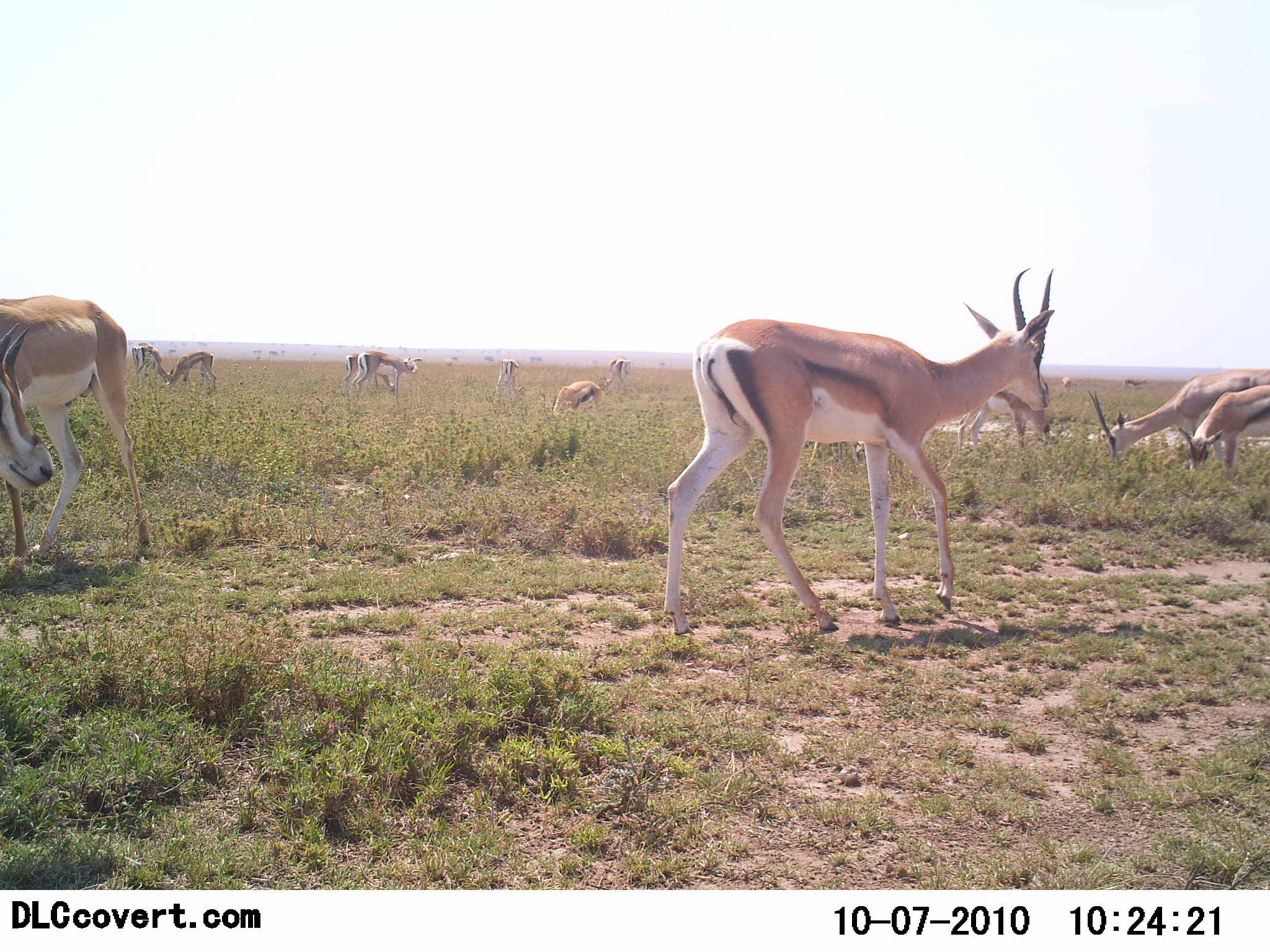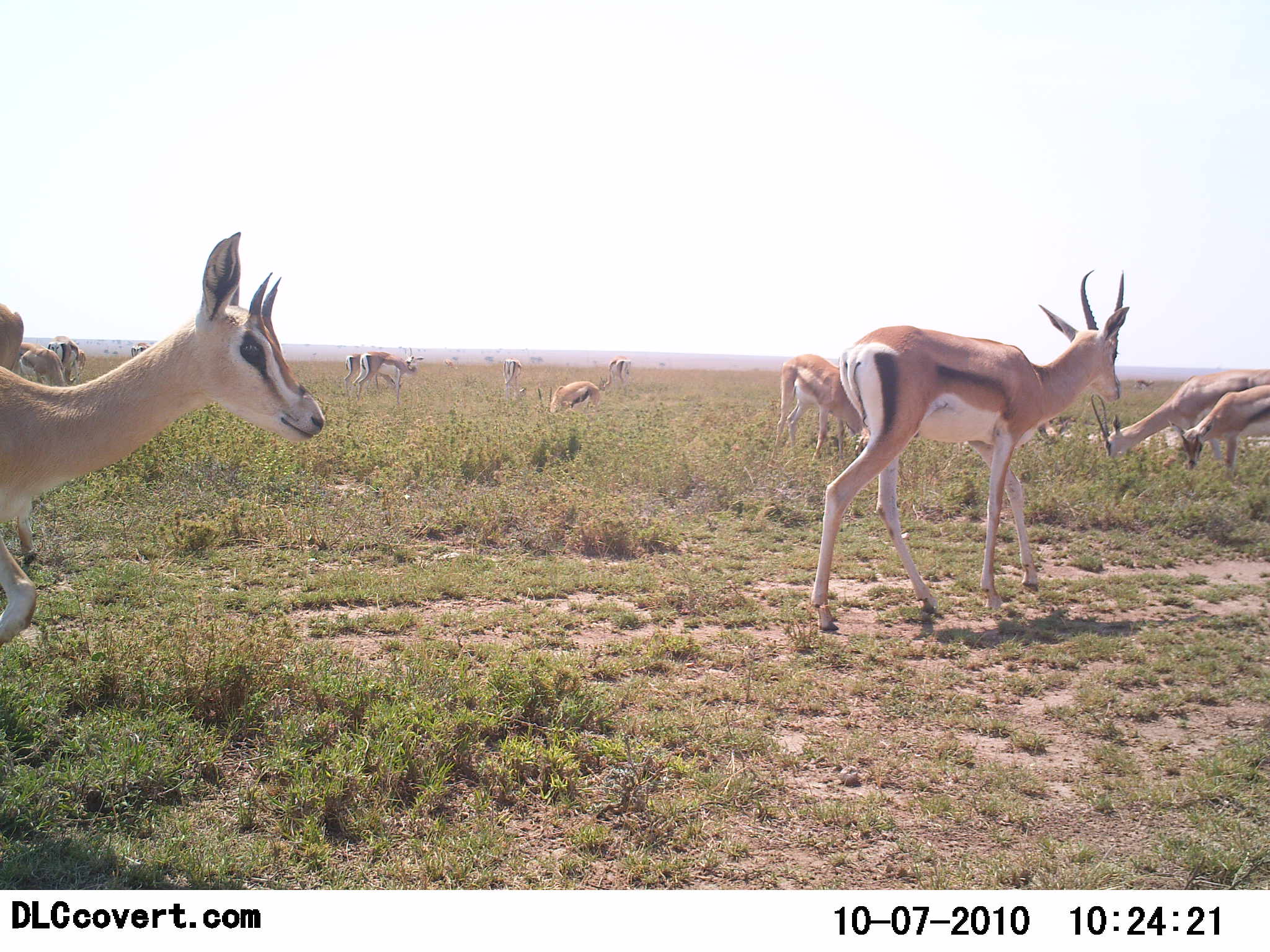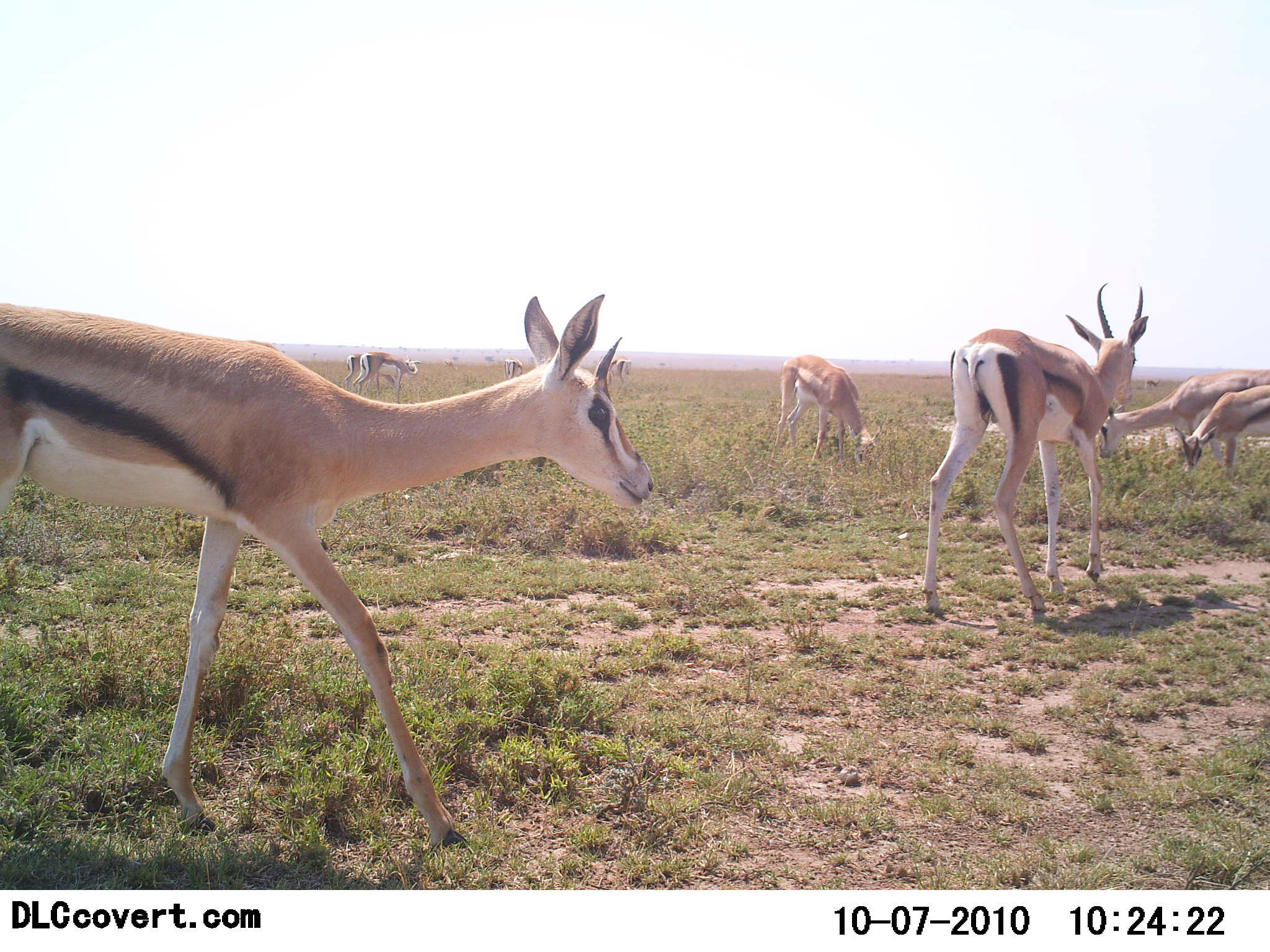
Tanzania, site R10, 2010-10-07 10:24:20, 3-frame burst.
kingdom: Animalia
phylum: Chordata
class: Mammalia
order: Artiodactyla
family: Bovidae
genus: Eudorcas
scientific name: Eudorcas thomsonii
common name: thomson's gazelle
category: gazellethomsons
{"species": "gazellethomsons (thomson's gazelle) (Eudorcas thomsonii)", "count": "11-50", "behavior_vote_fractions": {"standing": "40%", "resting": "13%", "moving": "93%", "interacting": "7%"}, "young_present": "7%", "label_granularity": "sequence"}